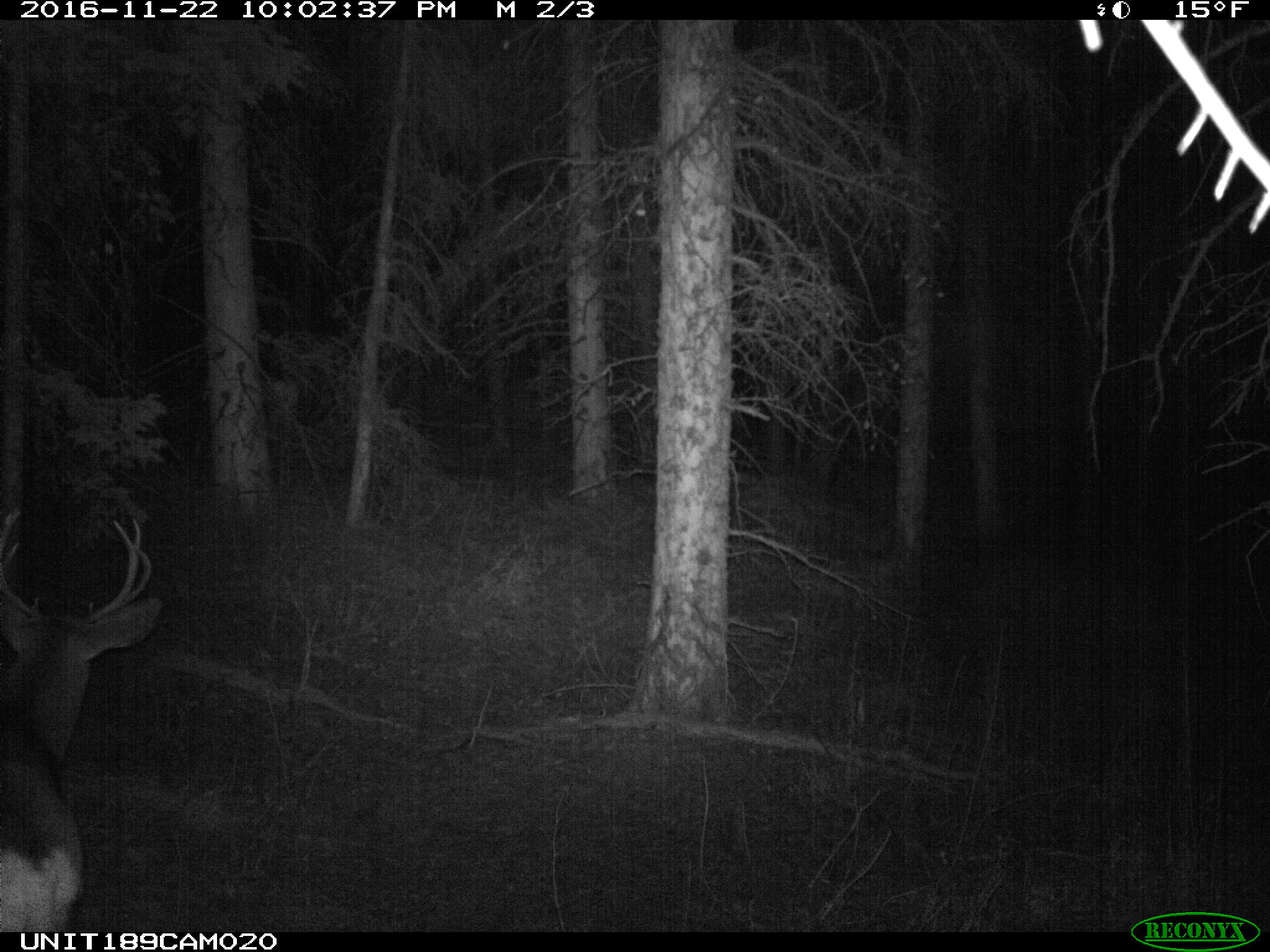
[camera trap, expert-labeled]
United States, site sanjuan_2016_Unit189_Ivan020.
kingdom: Animalia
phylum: Chordata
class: Mammalia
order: Artiodactyla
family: Cervidae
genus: Odocoileus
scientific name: Odocoileus hemionus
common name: mule deer